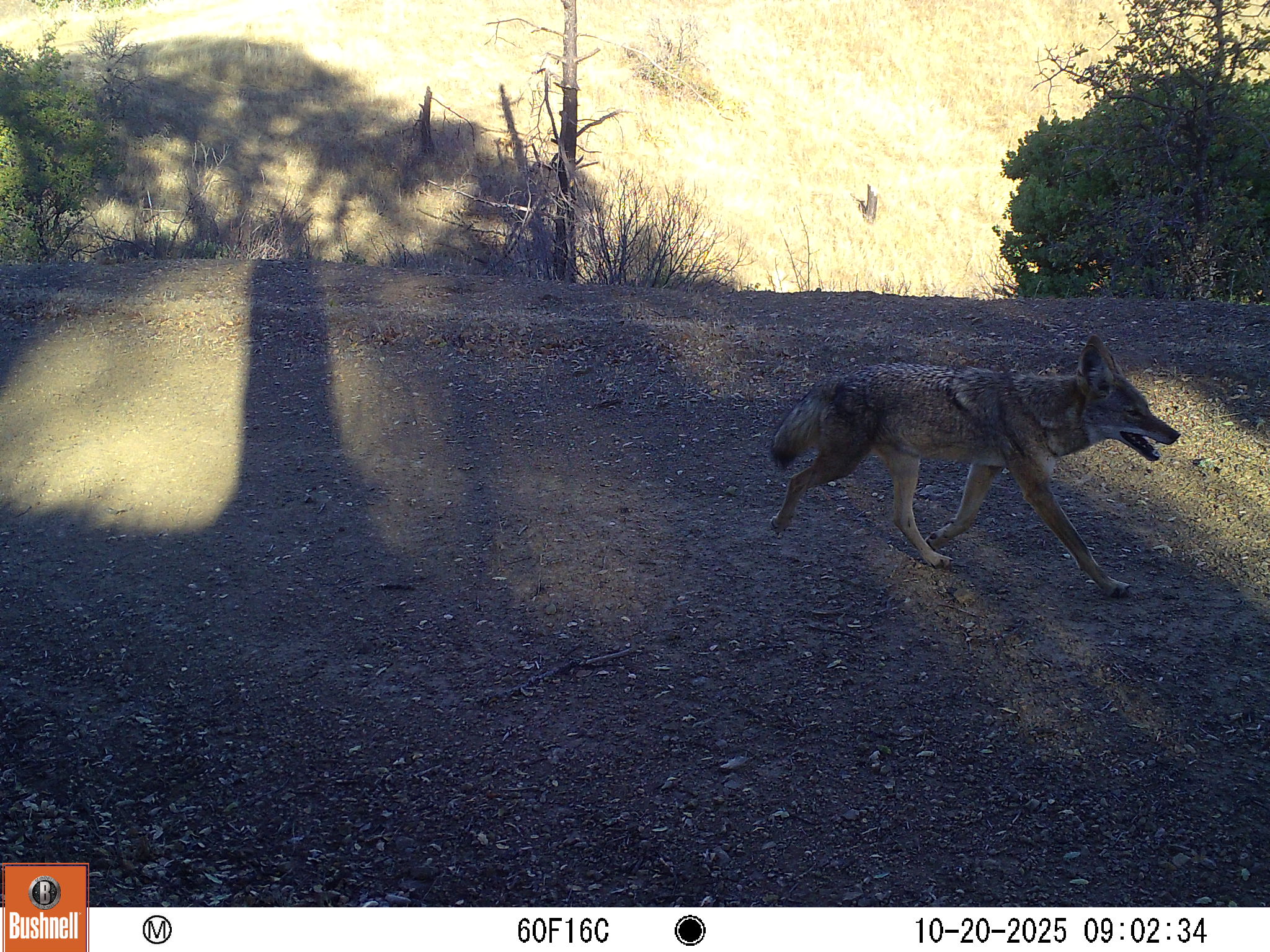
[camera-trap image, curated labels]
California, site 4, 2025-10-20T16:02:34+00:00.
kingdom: Animalia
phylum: Chordata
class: Mammalia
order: Carnivora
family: Canidae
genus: Canis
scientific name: Canis latrans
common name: coyote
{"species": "coyote (Canis latrans)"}